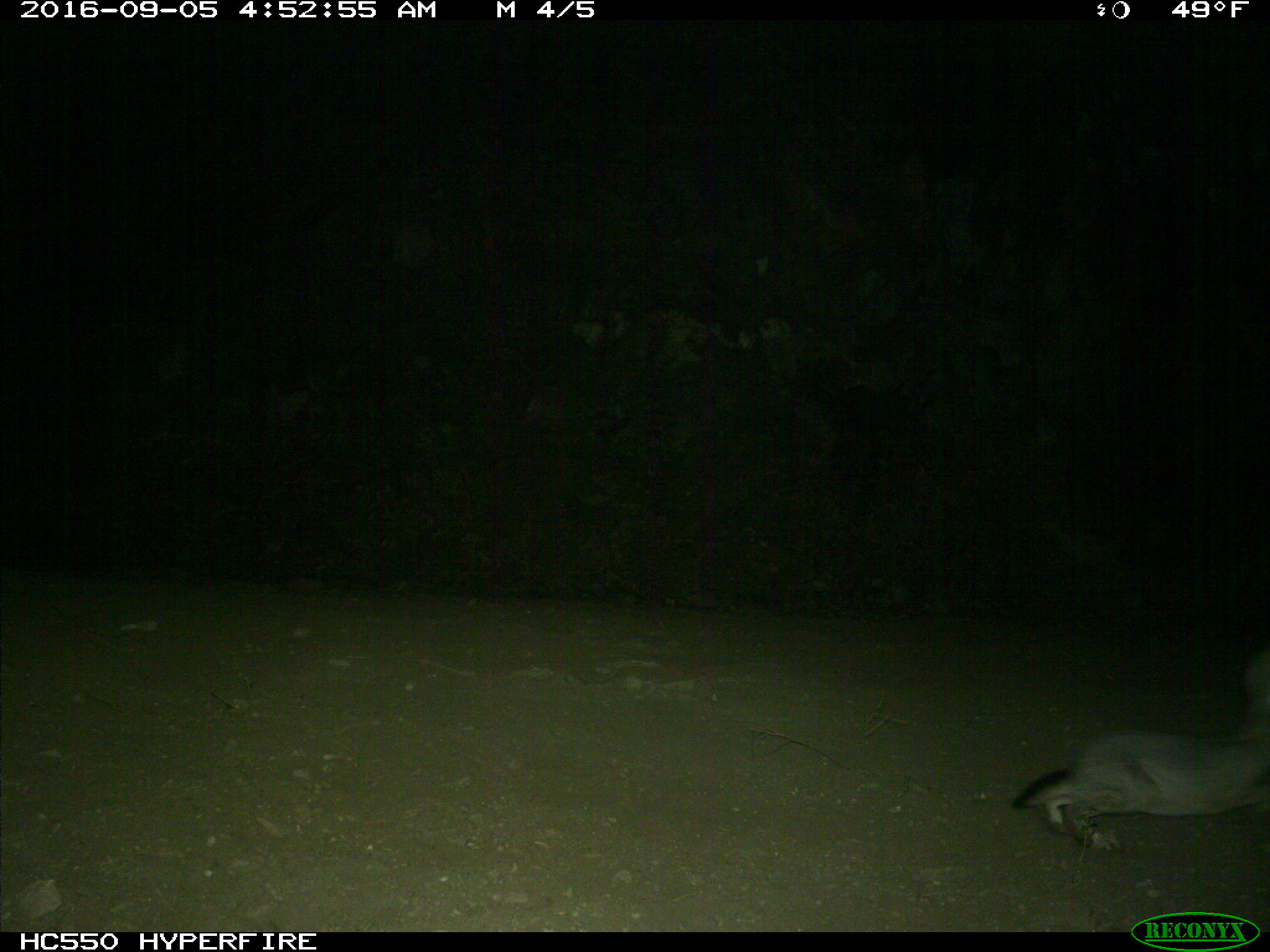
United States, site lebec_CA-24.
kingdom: Animalia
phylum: Chordata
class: Mammalia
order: Lagomorpha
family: Leporidae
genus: Lepus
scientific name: Lepus californicus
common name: black-tailed jackrabbit